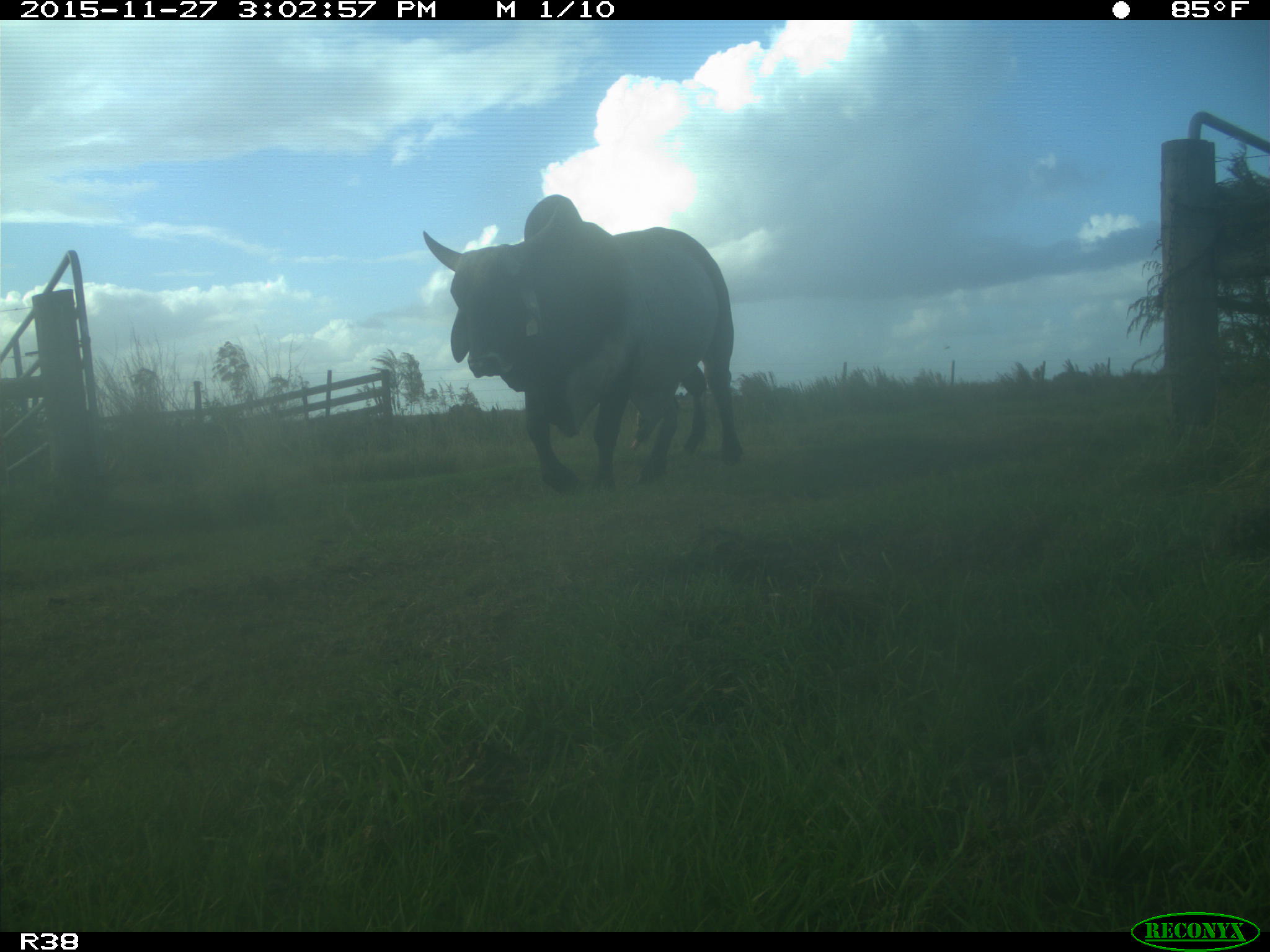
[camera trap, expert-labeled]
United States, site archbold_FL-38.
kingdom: Animalia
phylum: Chordata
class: Mammalia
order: Artiodactyla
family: Bovidae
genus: Bos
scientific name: Bos taurus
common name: domestic cow